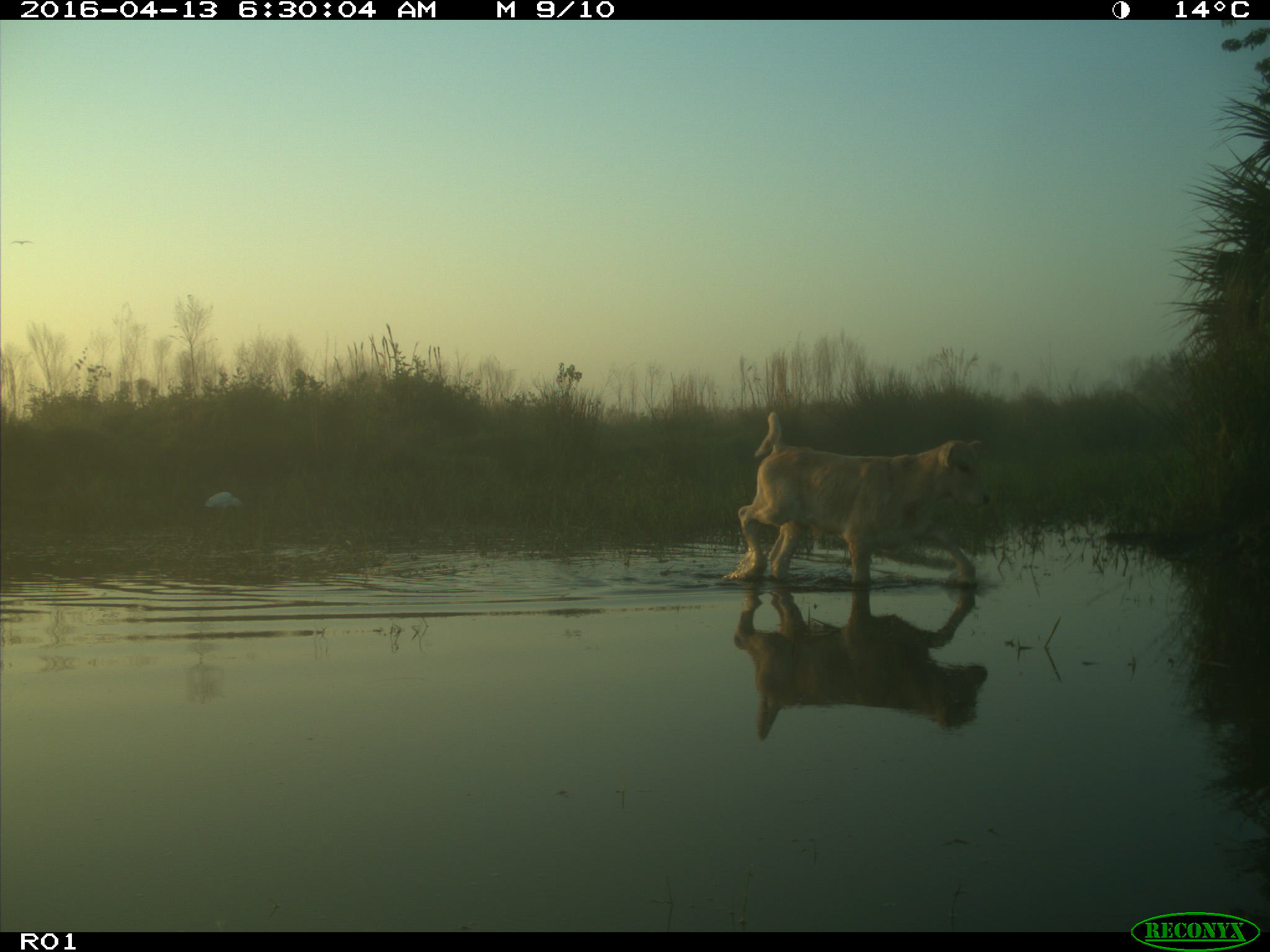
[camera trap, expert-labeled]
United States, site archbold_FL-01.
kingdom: Animalia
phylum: Chordata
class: Mammalia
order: Artiodactyla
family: Bovidae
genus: Bos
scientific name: Bos taurus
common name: domestic cow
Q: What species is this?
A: Bos taurus (domestic cow).